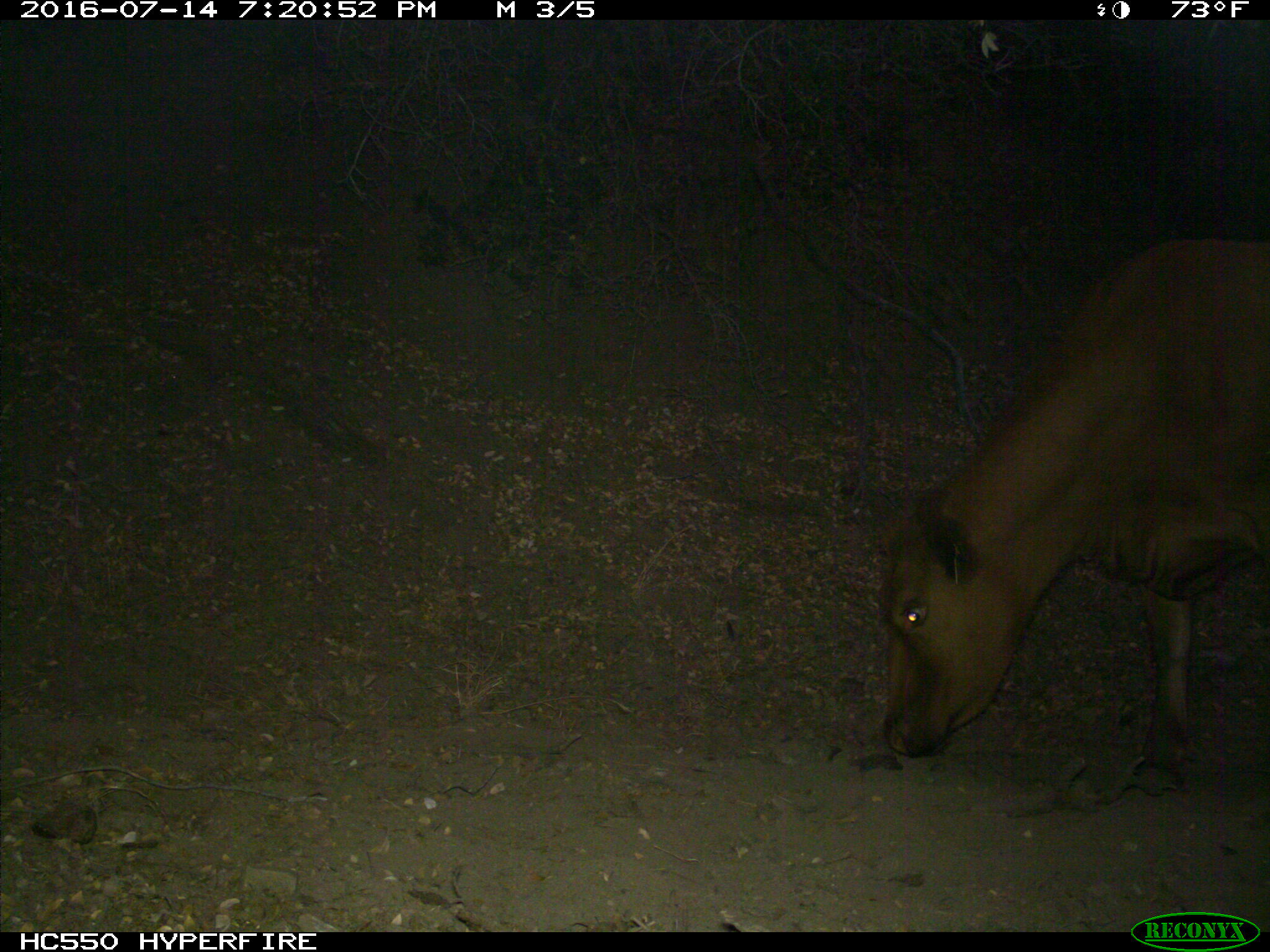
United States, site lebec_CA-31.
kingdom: Animalia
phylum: Chordata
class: Mammalia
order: Artiodactyla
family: Bovidae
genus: Bos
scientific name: Bos taurus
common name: domestic cow